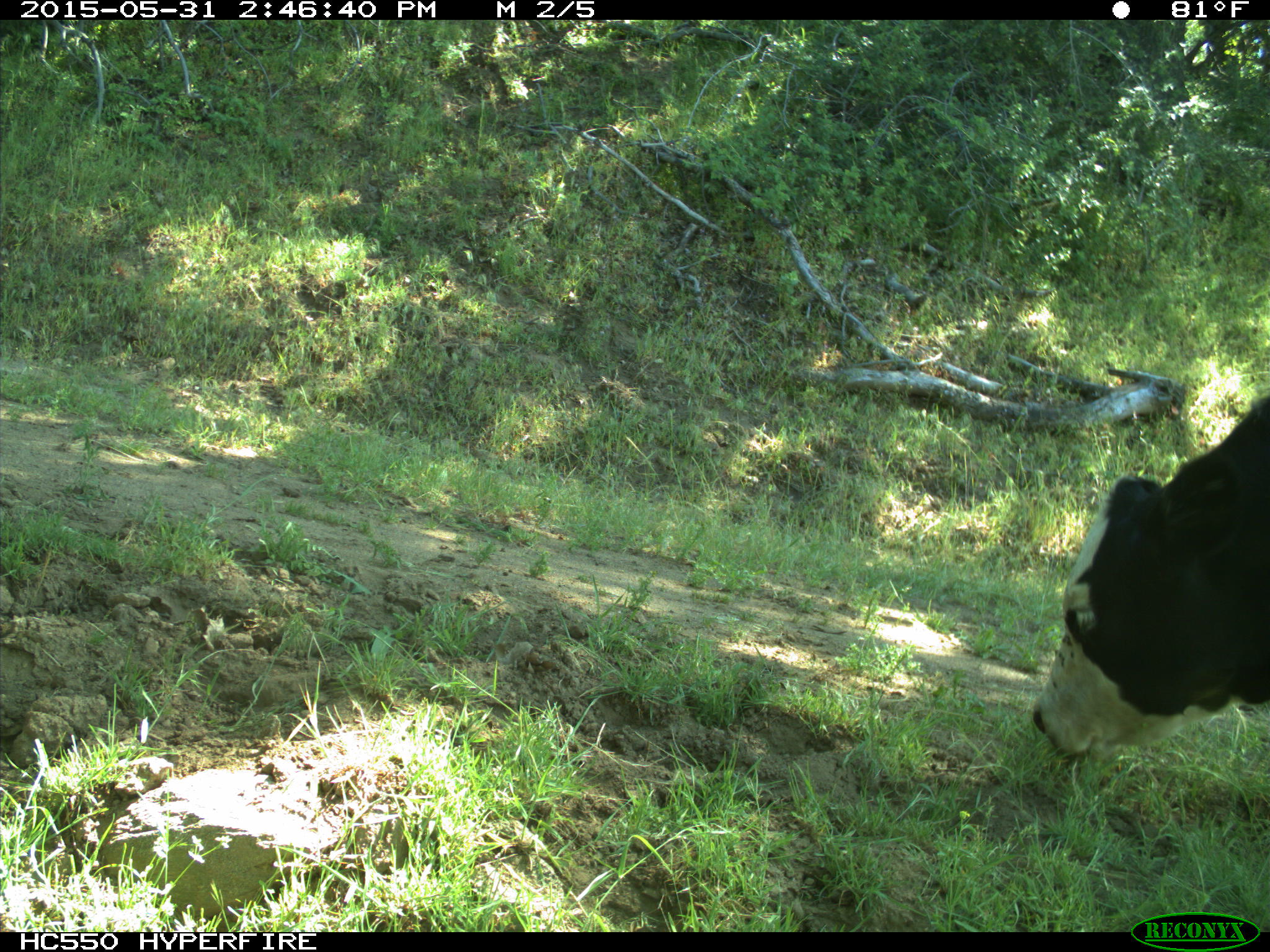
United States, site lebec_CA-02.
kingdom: Animalia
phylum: Chordata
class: Mammalia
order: Artiodactyla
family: Bovidae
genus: Bos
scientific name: Bos taurus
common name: domestic cow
Bos taurus (domestic cow).